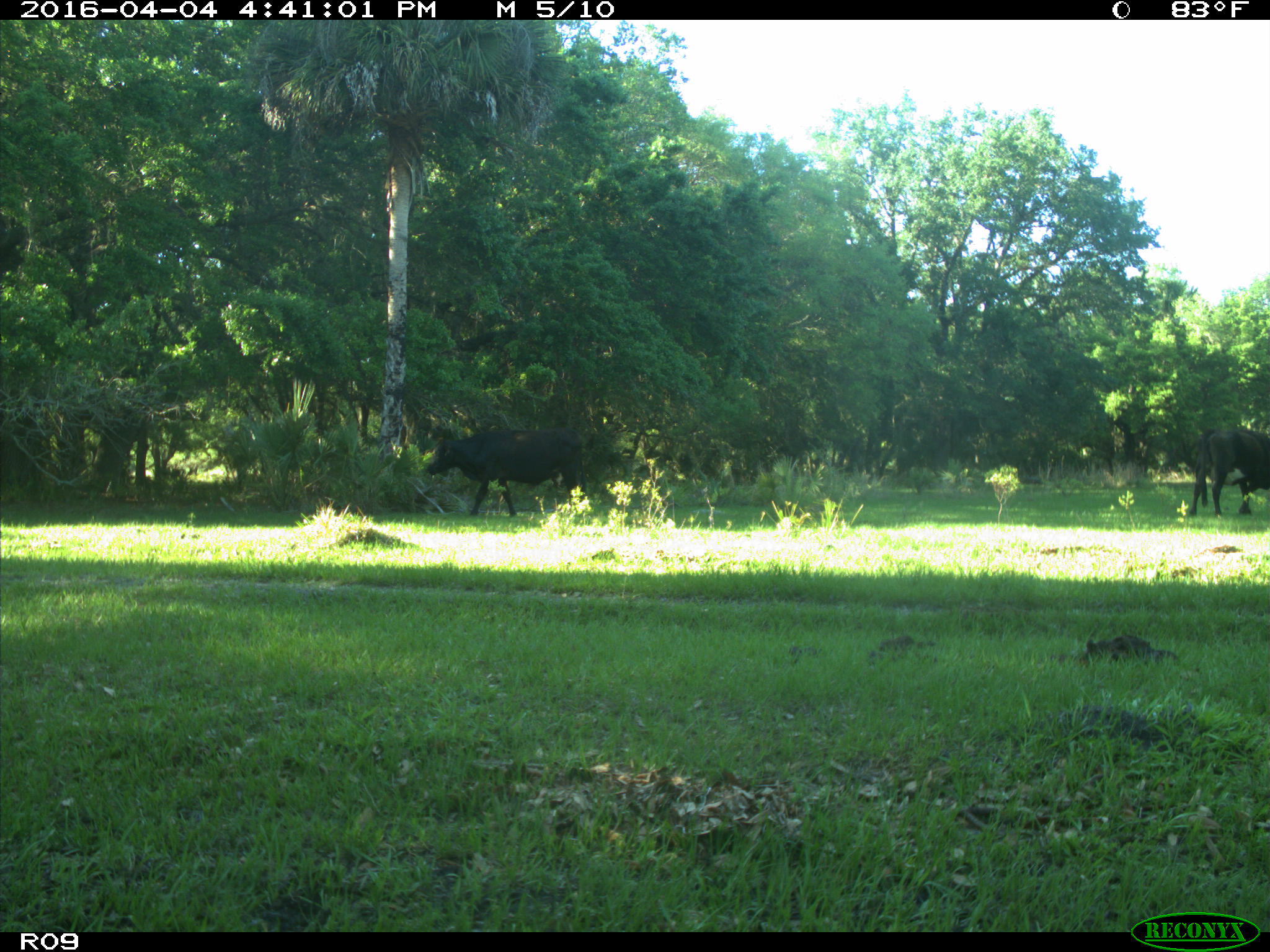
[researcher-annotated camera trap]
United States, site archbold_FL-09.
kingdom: Animalia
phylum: Chordata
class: Mammalia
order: Artiodactyla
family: Bovidae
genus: Bos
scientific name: Bos taurus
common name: domestic cow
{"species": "Bos taurus (domestic cow)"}